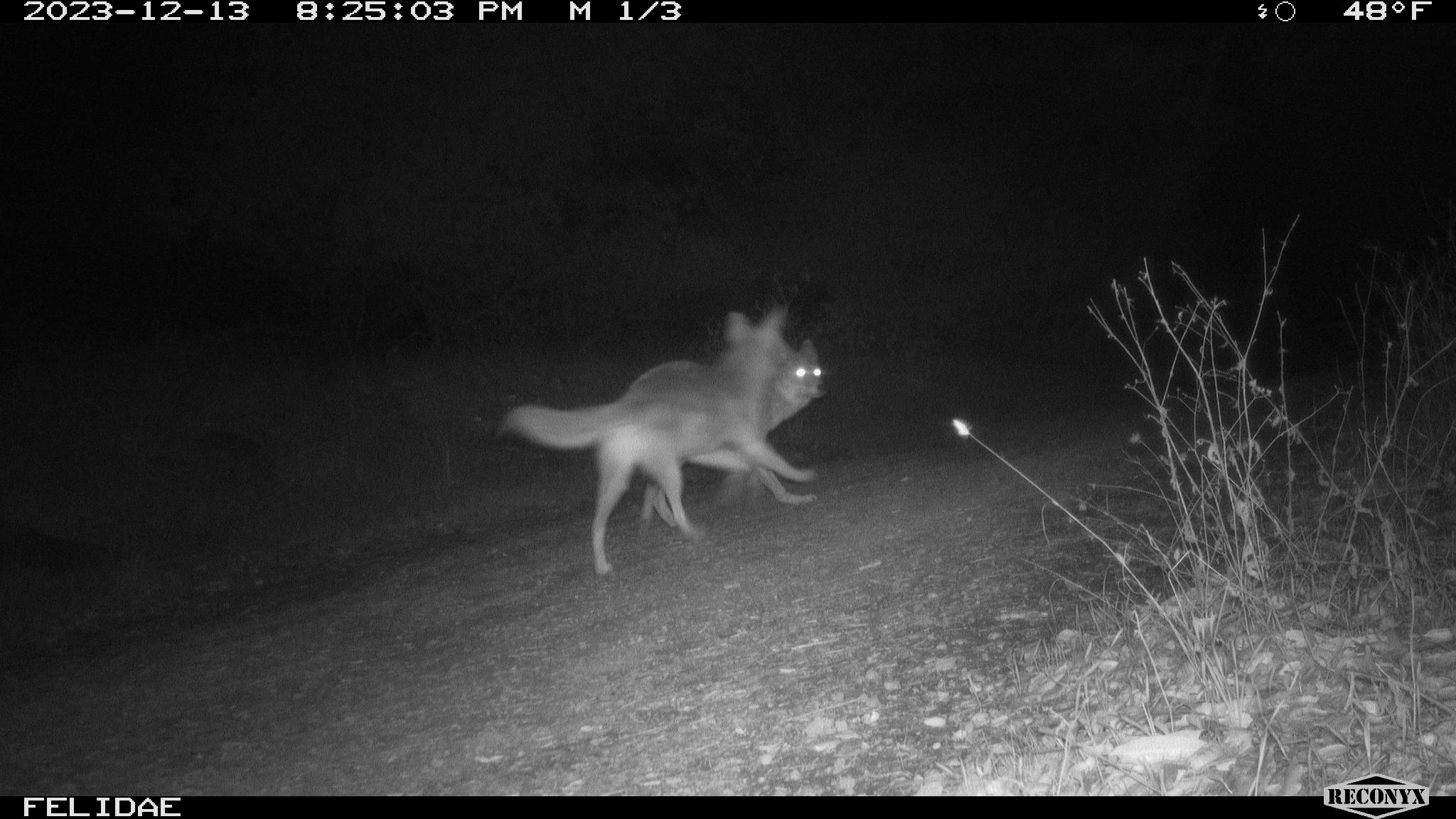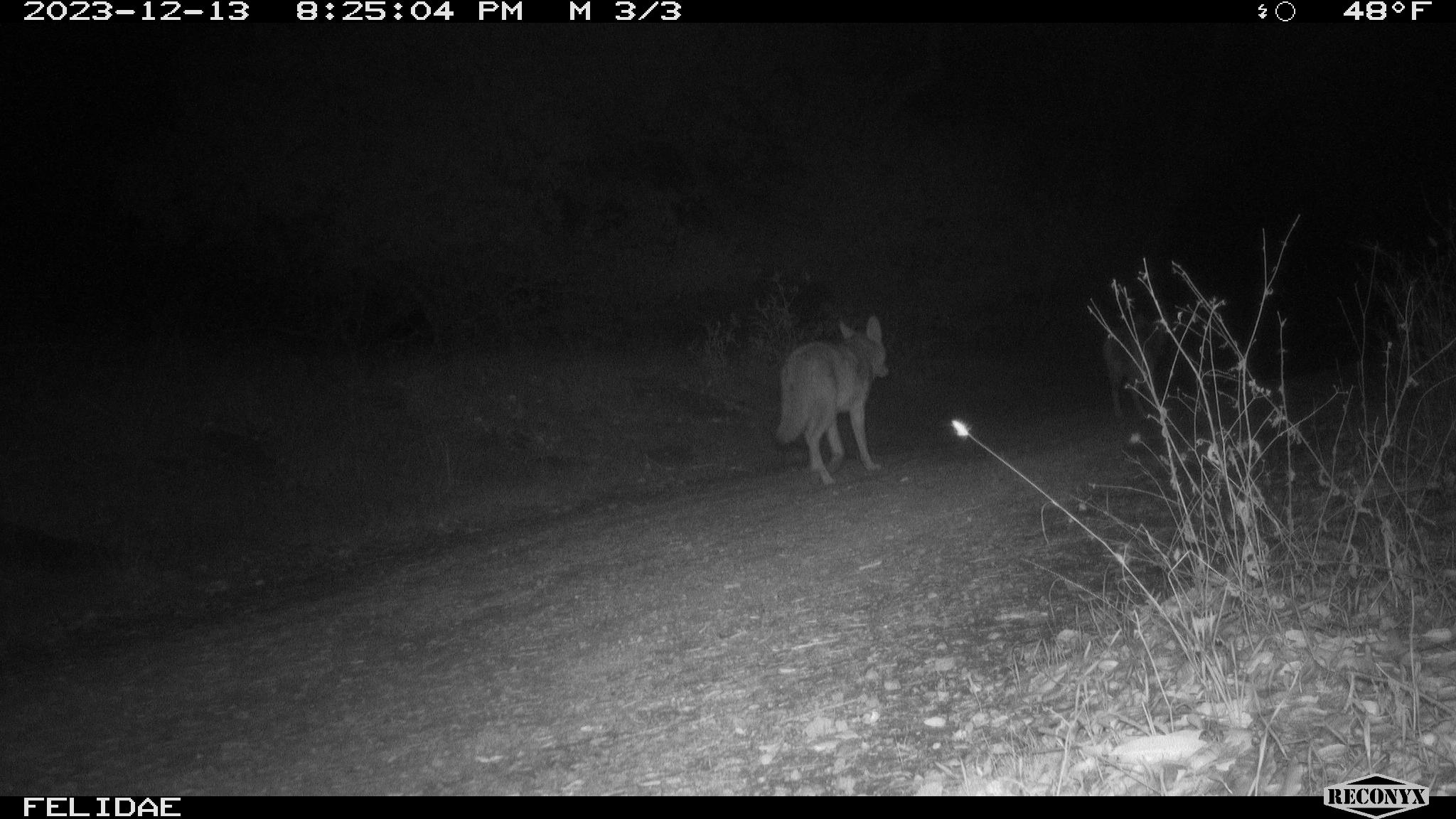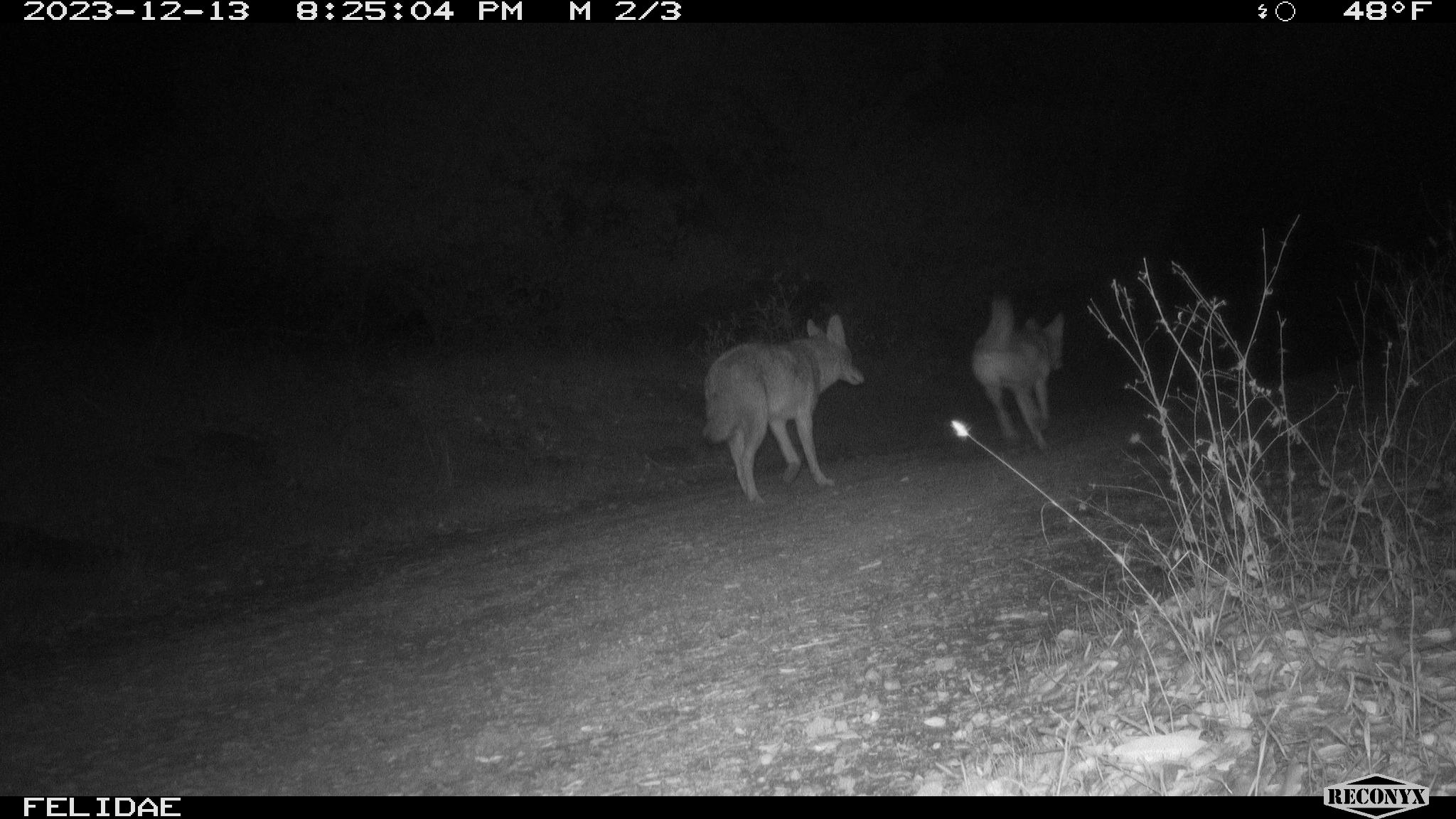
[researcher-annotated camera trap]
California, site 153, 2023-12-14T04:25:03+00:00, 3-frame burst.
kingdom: Animalia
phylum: Chordata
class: Mammalia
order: Carnivora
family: Canidae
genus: Canis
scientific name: Canis latrans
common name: coyote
Coyote (Canis latrans).